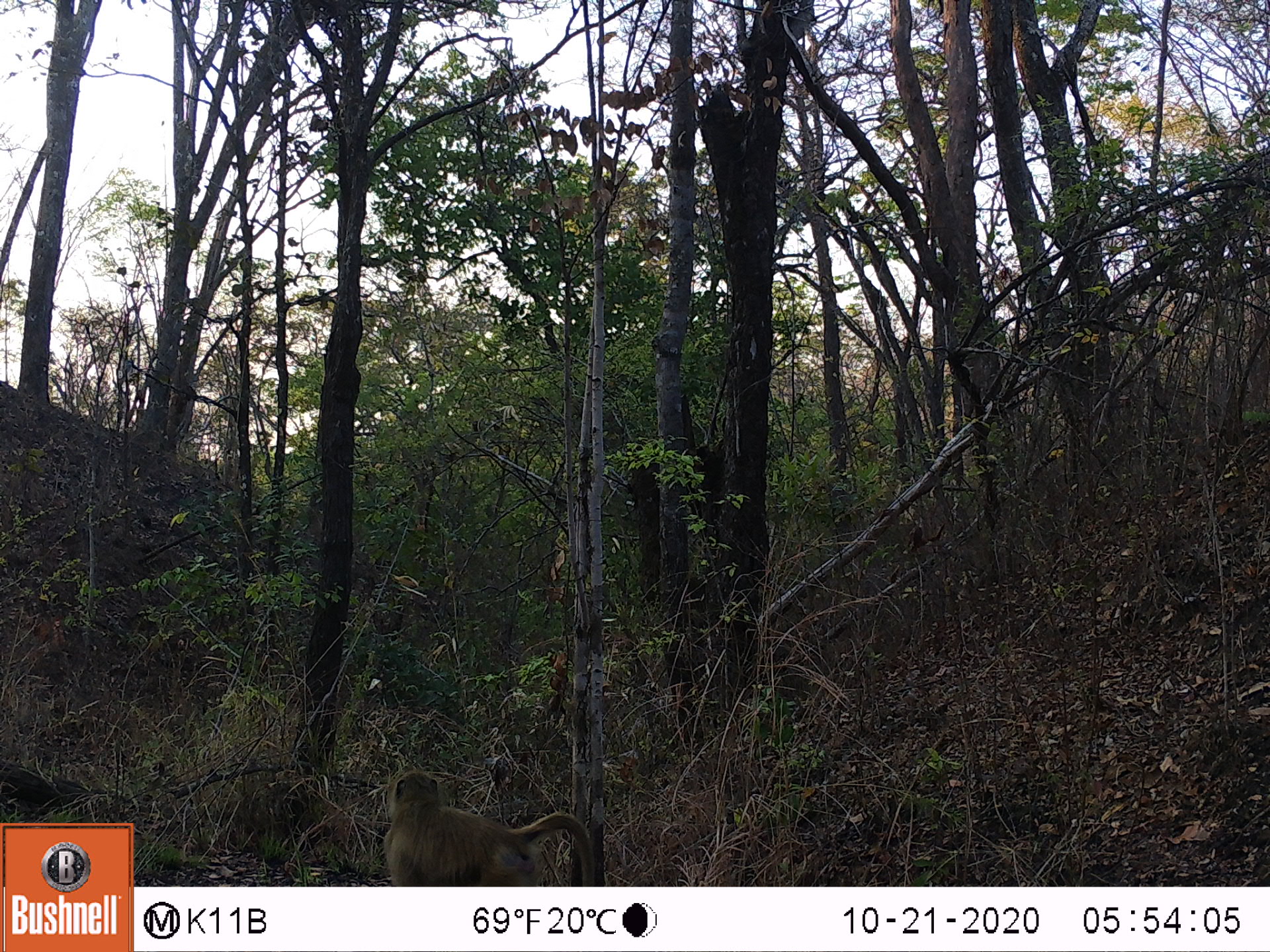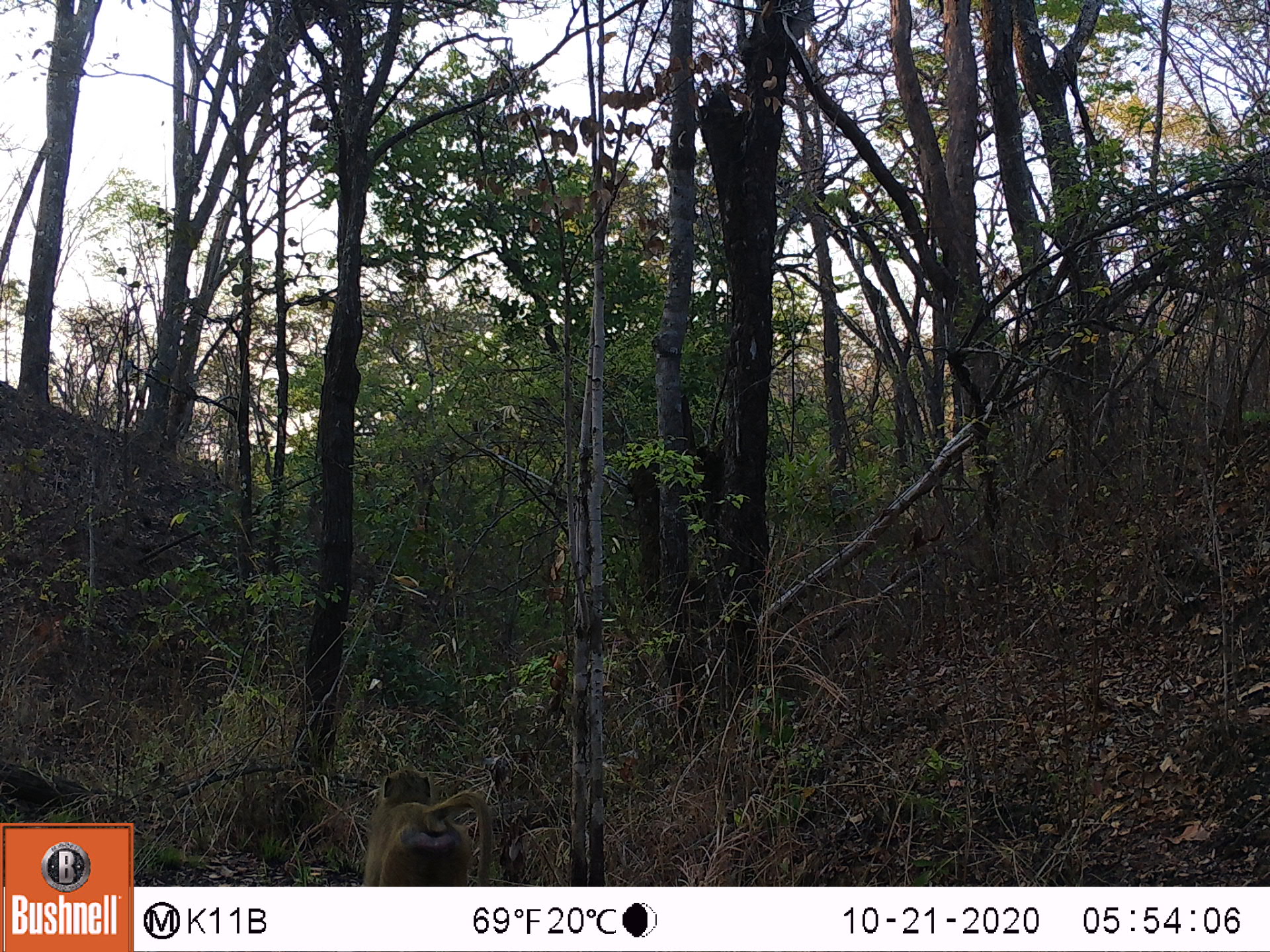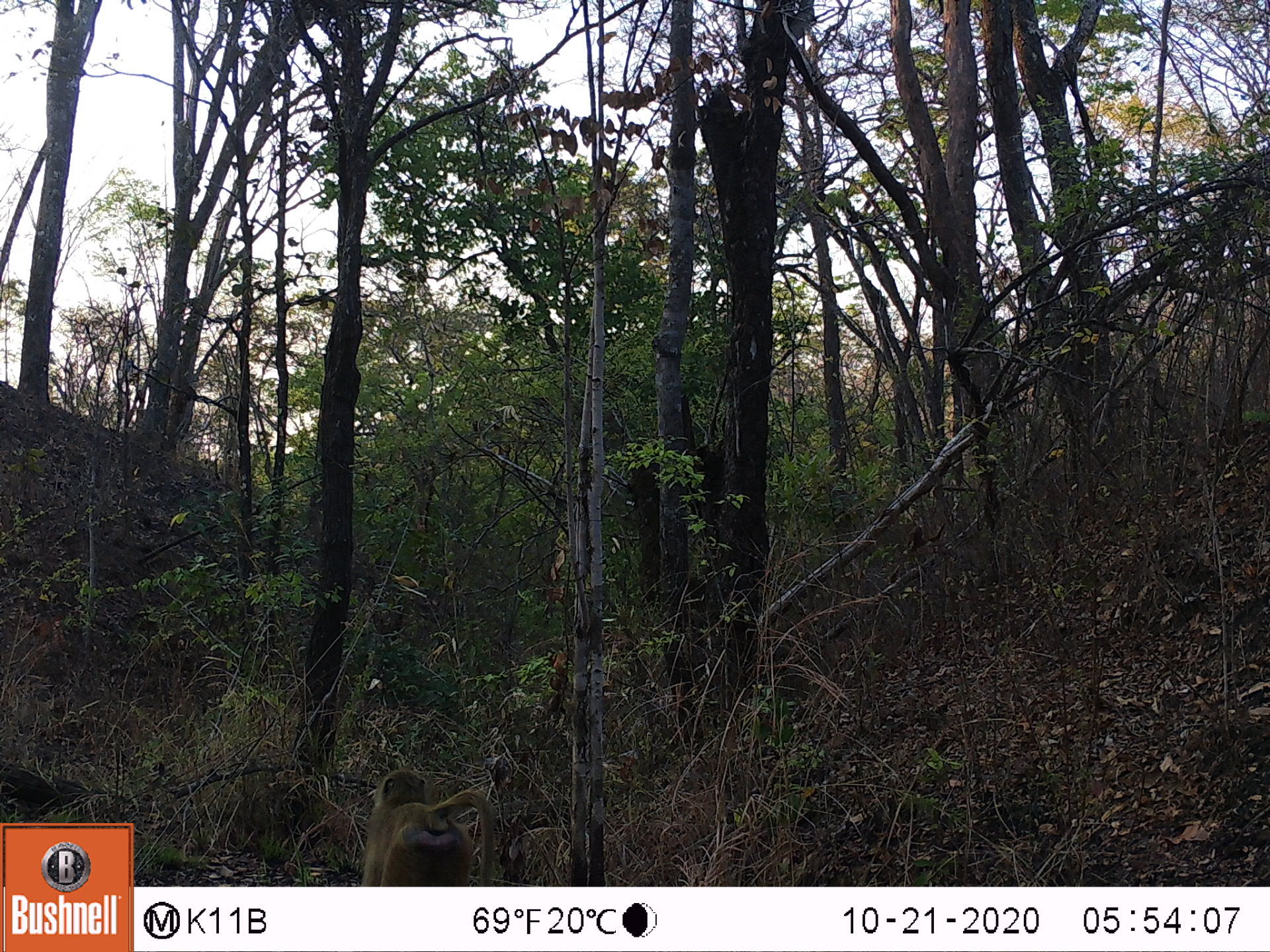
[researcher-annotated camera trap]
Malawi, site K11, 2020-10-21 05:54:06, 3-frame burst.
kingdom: Animalia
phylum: Chordata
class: Mammalia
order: Primates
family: Cercopithecidae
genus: Papio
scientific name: Papio cynocephalus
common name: yellow baboon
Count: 1.